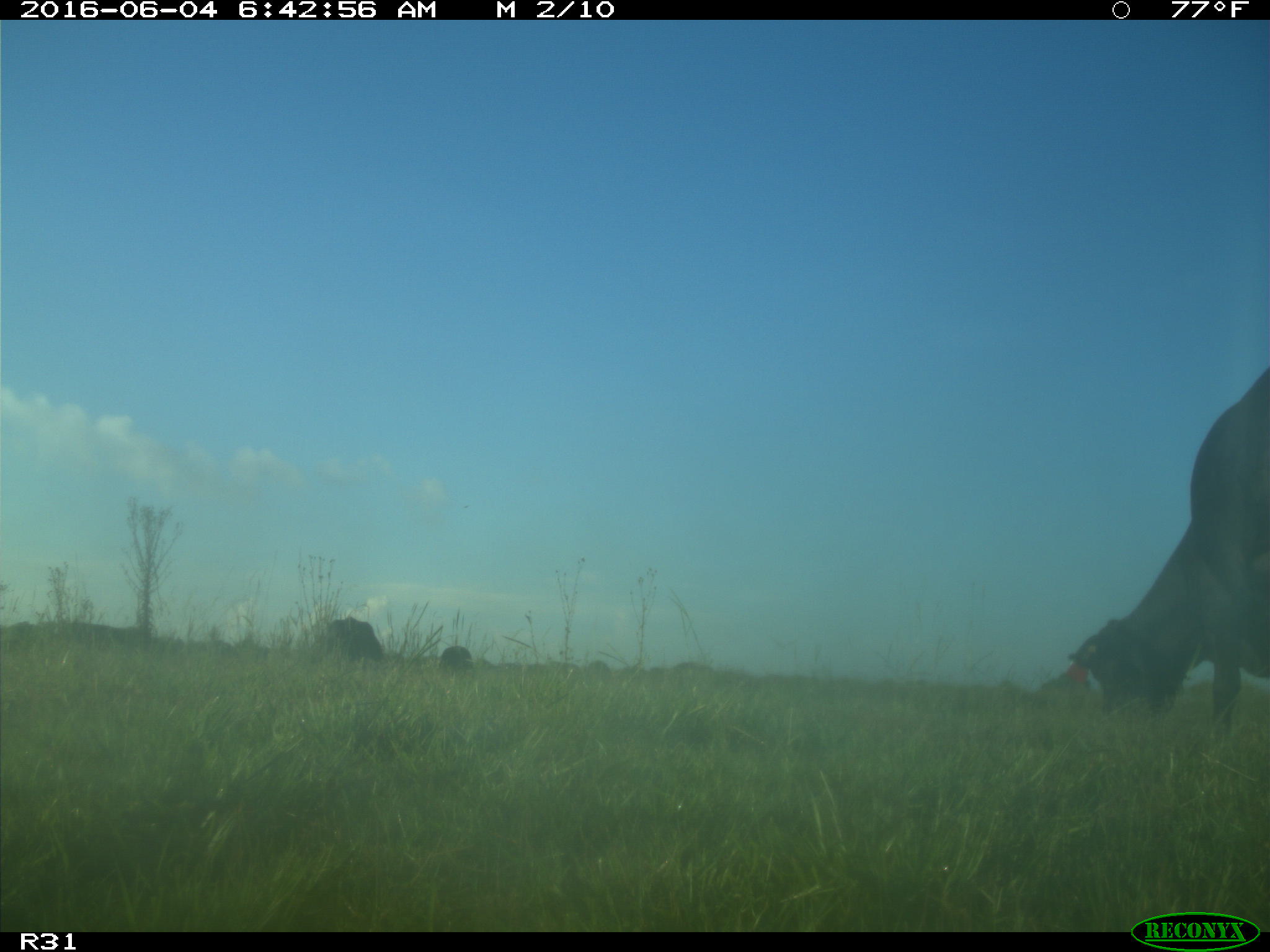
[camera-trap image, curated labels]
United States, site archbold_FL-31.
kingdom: Animalia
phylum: Chordata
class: Mammalia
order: Artiodactyla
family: Bovidae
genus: Bos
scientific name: Bos taurus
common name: domestic cow